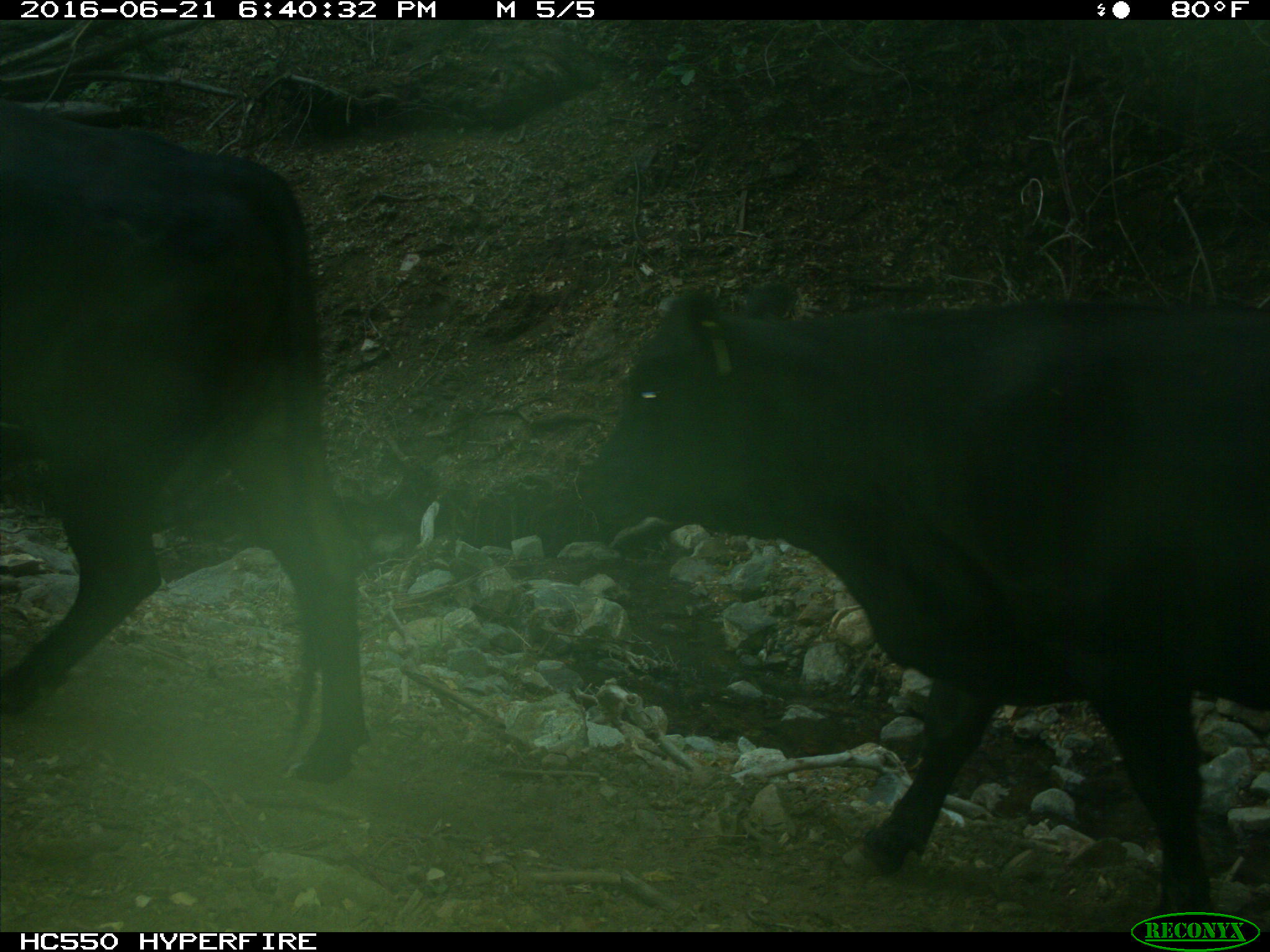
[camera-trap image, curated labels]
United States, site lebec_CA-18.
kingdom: Animalia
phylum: Chordata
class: Mammalia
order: Artiodactyla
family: Bovidae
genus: Bos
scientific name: Bos taurus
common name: domestic cow